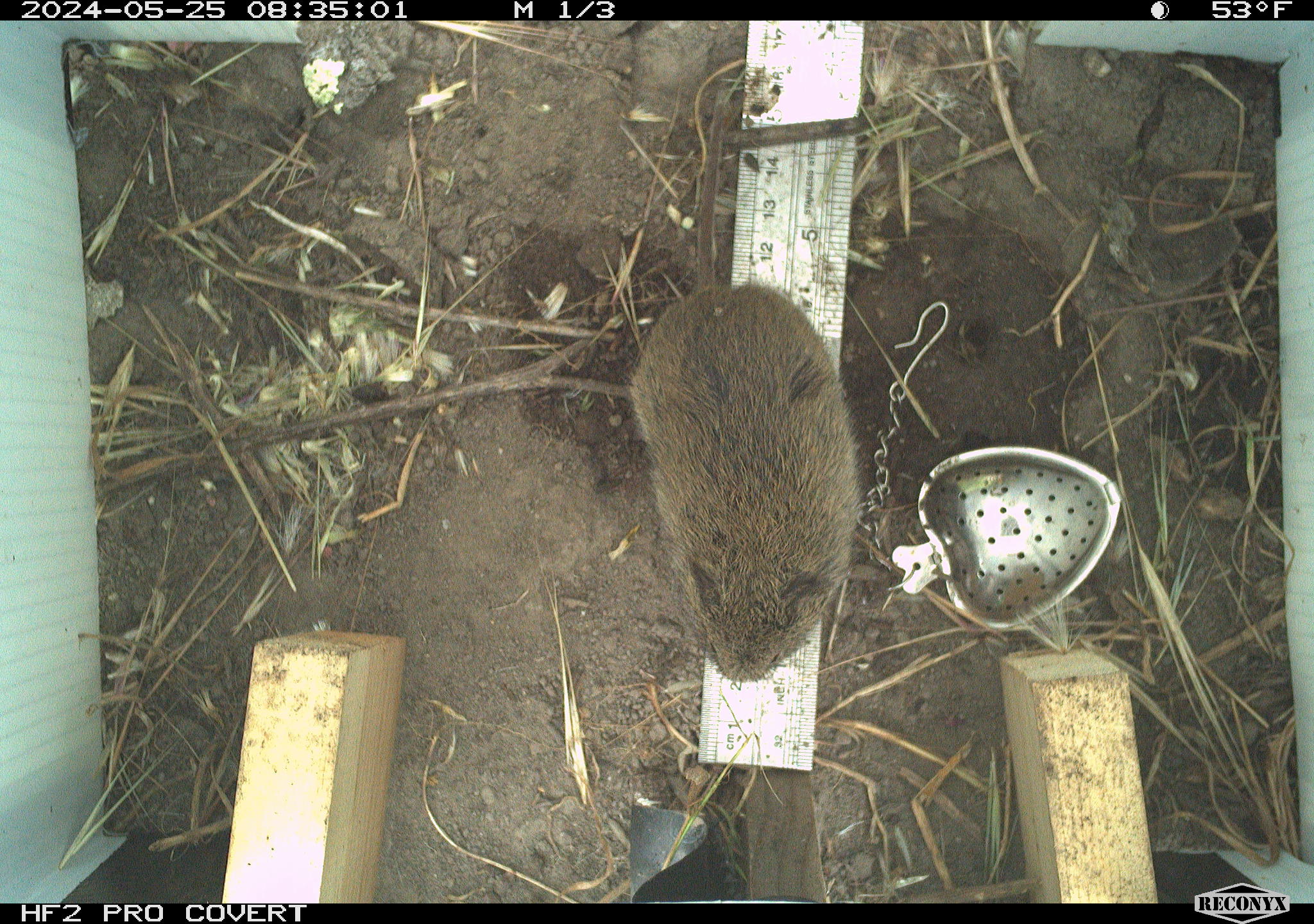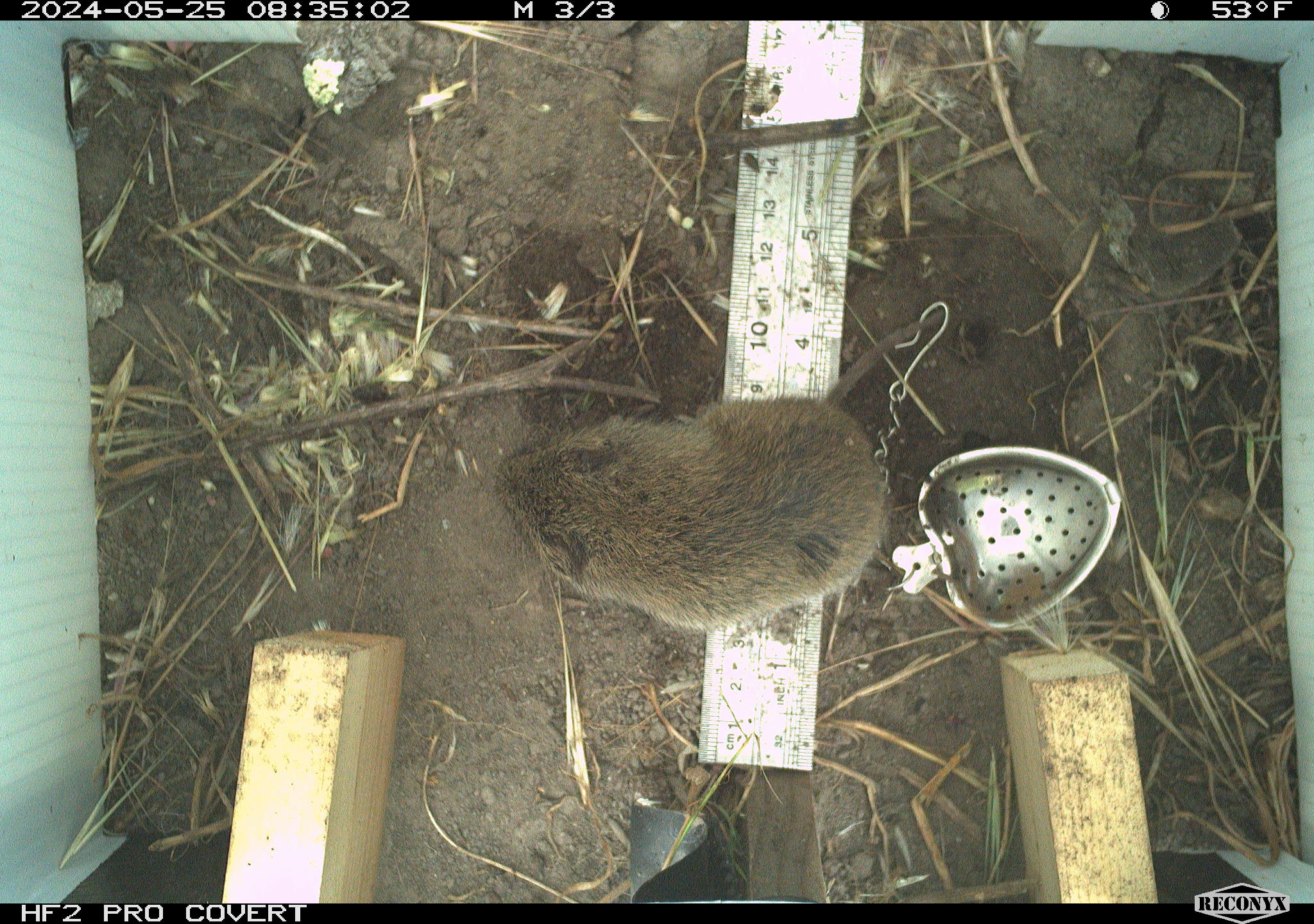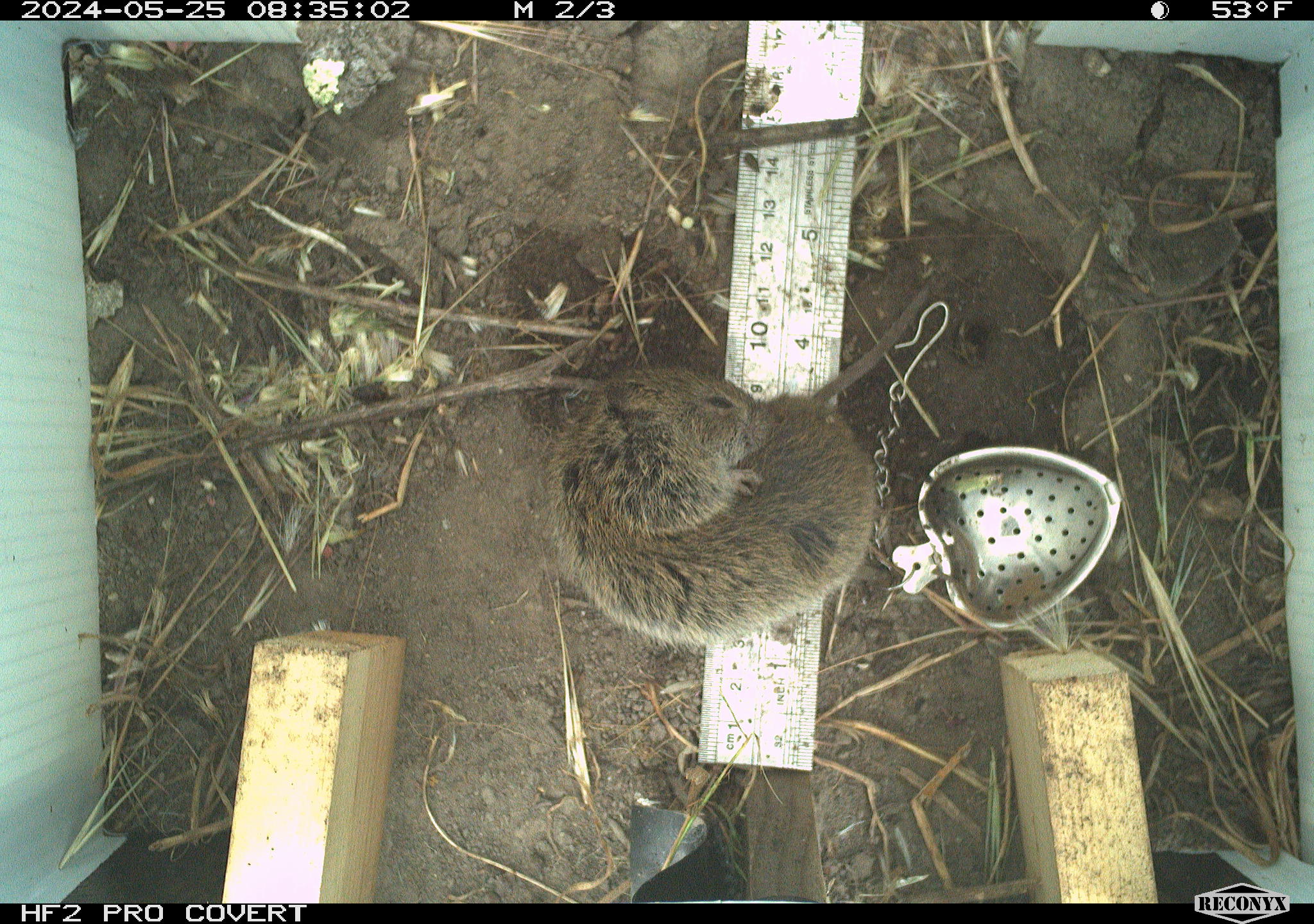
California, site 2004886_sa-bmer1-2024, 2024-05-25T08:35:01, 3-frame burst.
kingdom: Animalia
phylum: Chordata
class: Mammalia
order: Rodentia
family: Cricetidae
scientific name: Arvicolinae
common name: voles, lemmings, and muskrats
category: arvicolinae subfamily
Arvicolinae subfamily (voles, lemmings, and muskrats) (Arvicolinae).